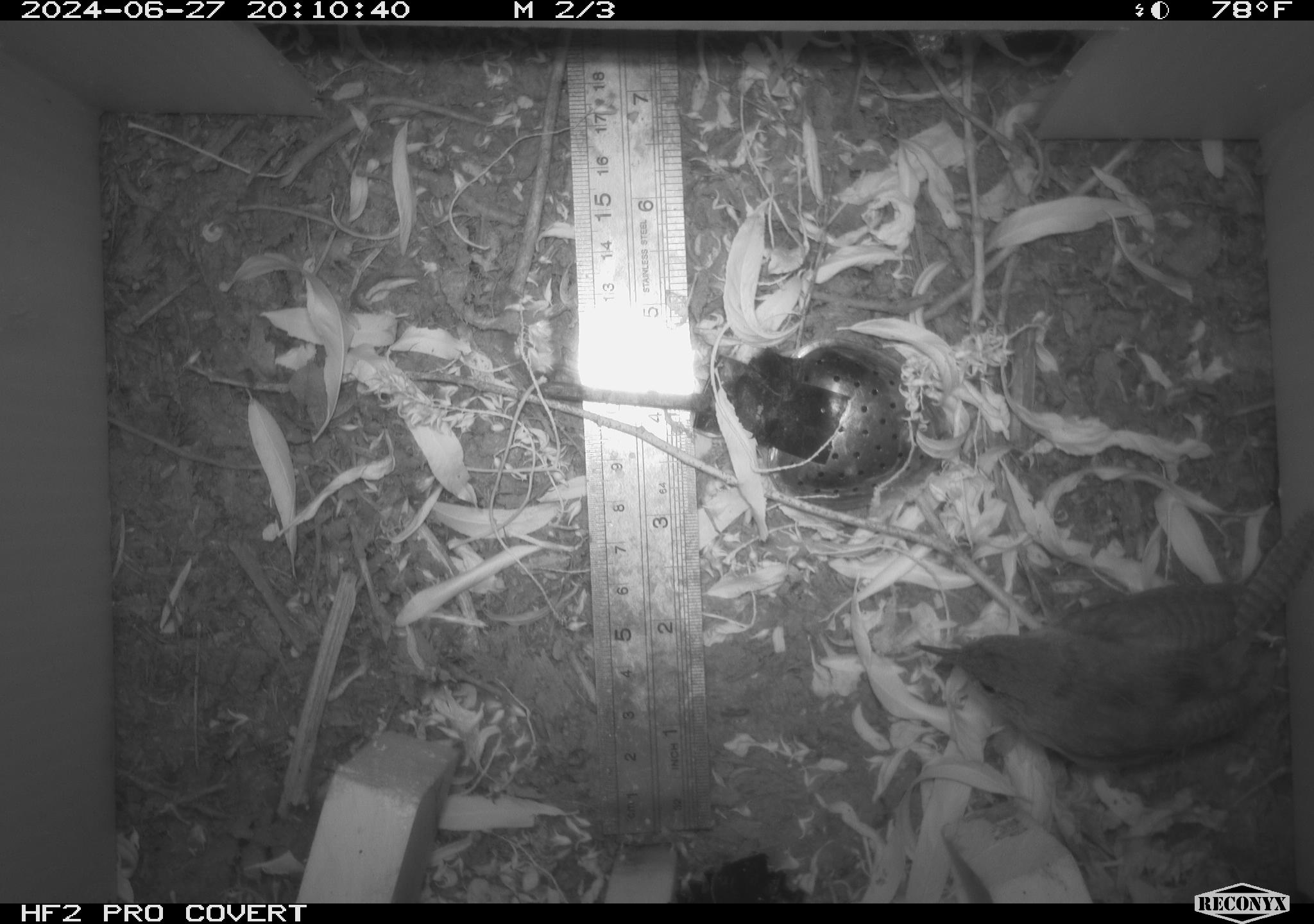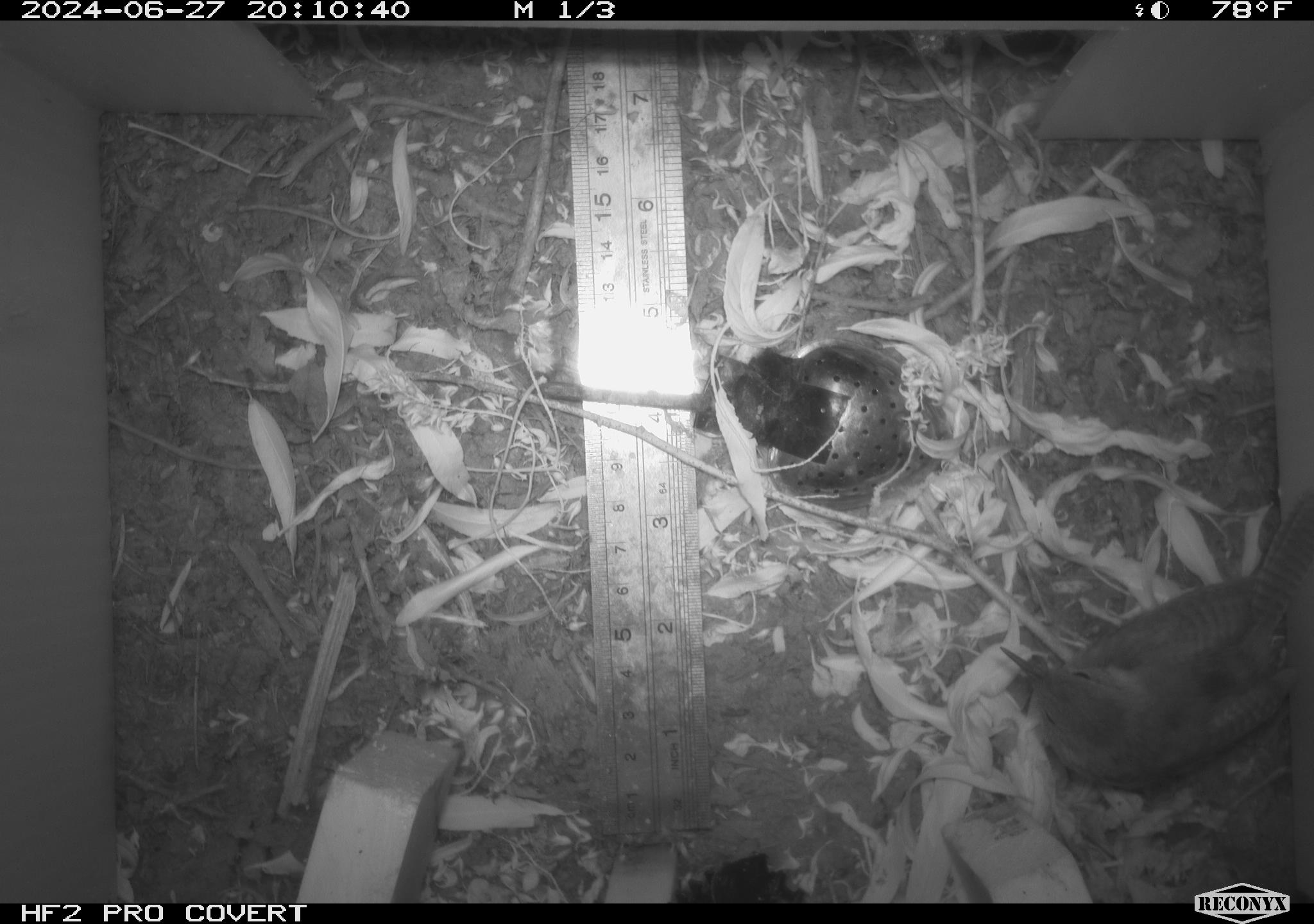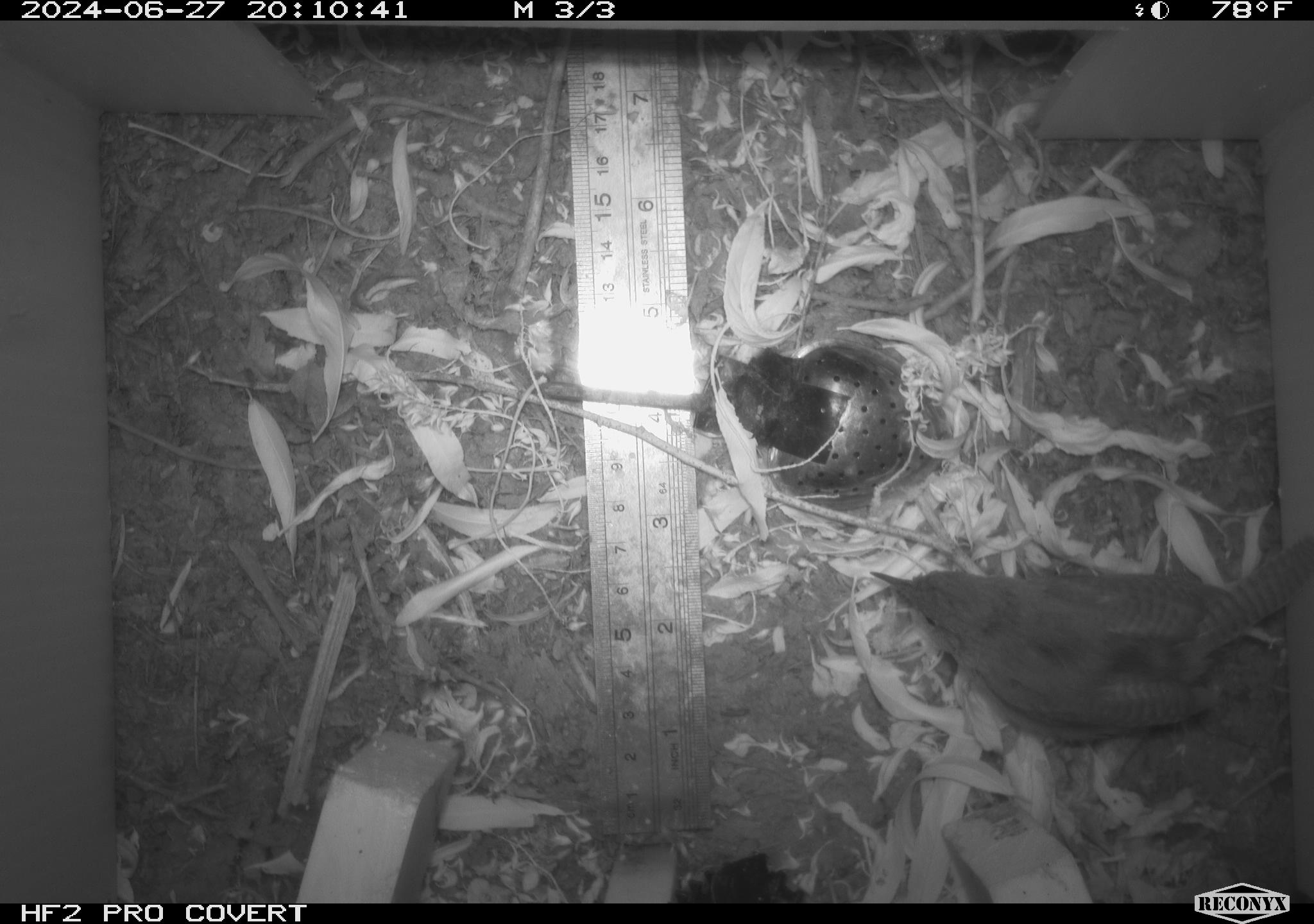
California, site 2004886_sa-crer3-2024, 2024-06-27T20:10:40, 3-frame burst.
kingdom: Animalia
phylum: Chordata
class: Aves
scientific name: Aves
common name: bird